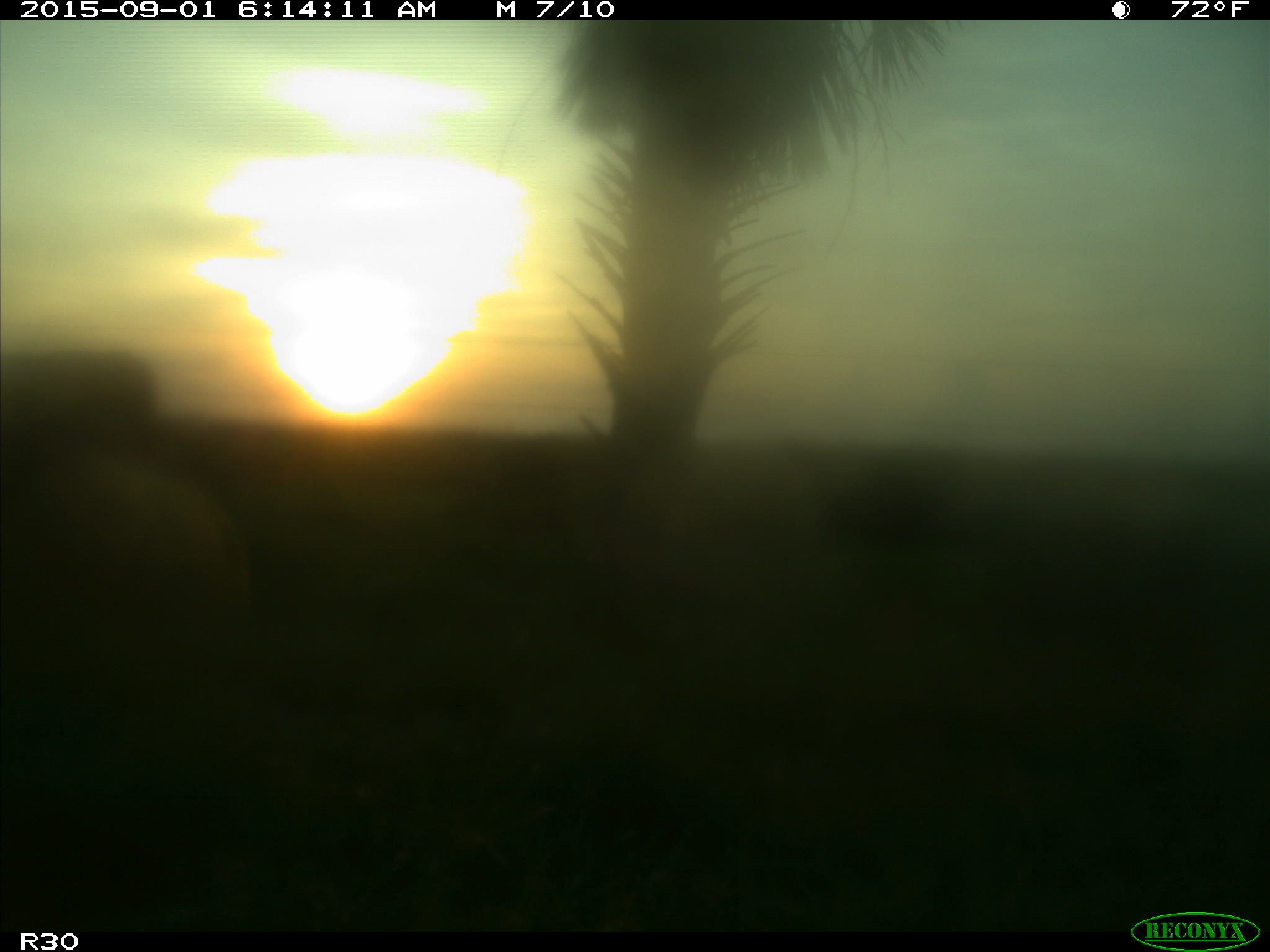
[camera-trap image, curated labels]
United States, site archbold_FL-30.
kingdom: Animalia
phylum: Chordata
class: Mammalia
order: Artiodactyla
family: Bovidae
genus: Bos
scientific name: Bos taurus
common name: domestic cow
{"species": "Bos taurus (domestic cow)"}